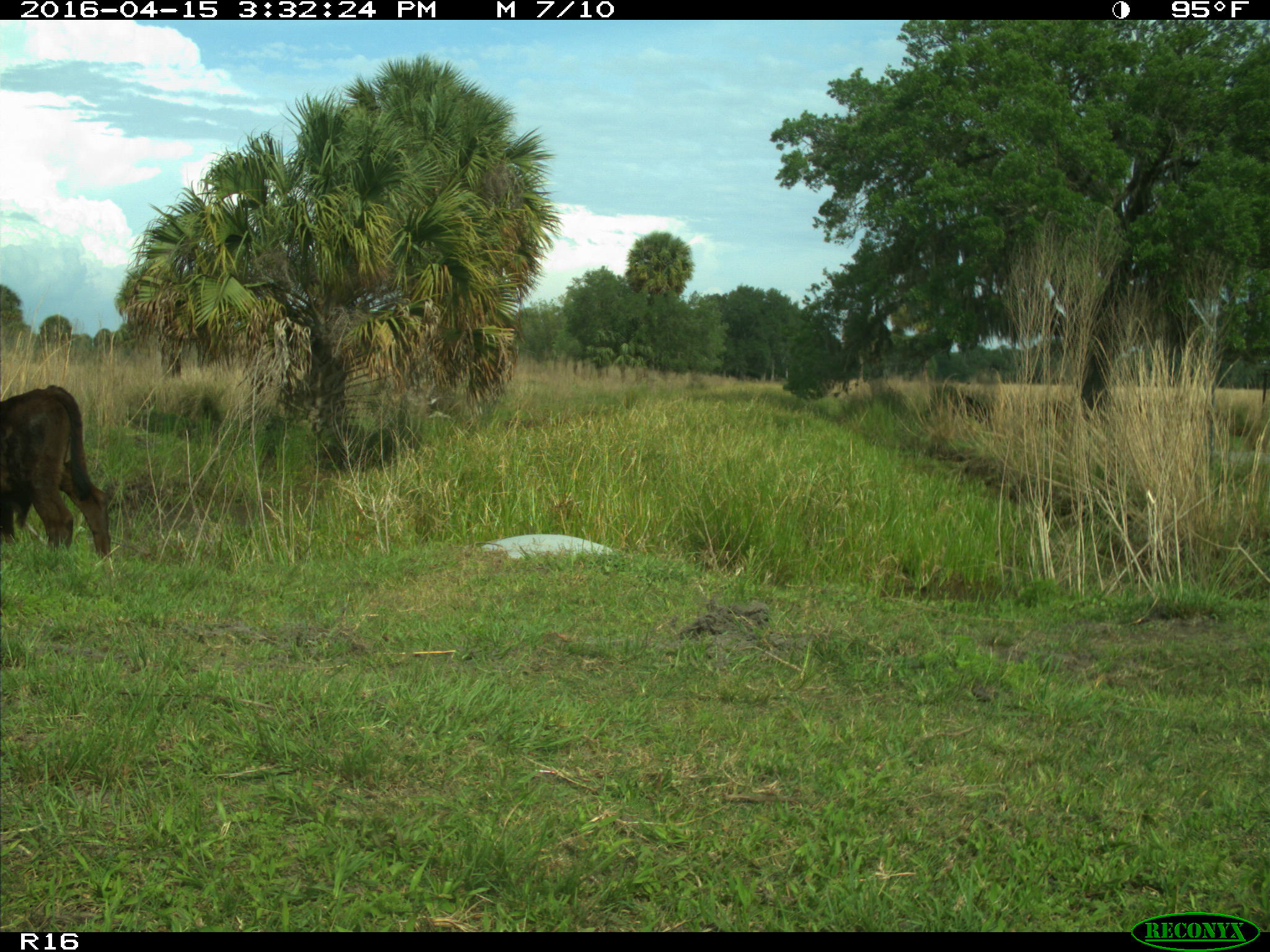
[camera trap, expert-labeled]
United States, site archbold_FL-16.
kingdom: Animalia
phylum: Chordata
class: Mammalia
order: Artiodactyla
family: Bovidae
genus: Bos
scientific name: Bos taurus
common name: domestic cow